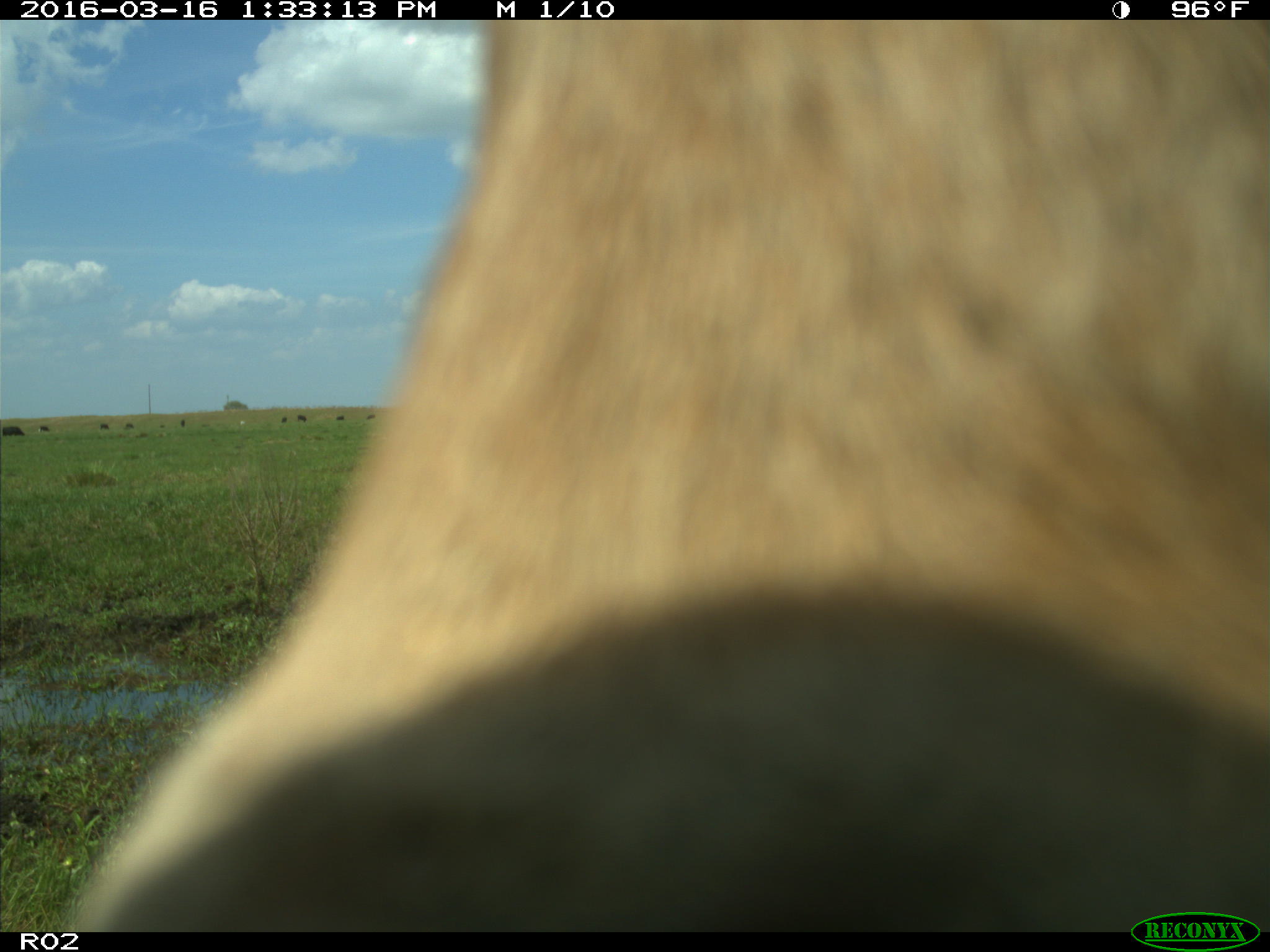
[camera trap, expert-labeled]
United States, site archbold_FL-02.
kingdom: Animalia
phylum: Chordata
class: Mammalia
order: Artiodactyla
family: Bovidae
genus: Bos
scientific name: Bos taurus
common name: domestic cow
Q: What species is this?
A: Bos taurus (domestic cow).